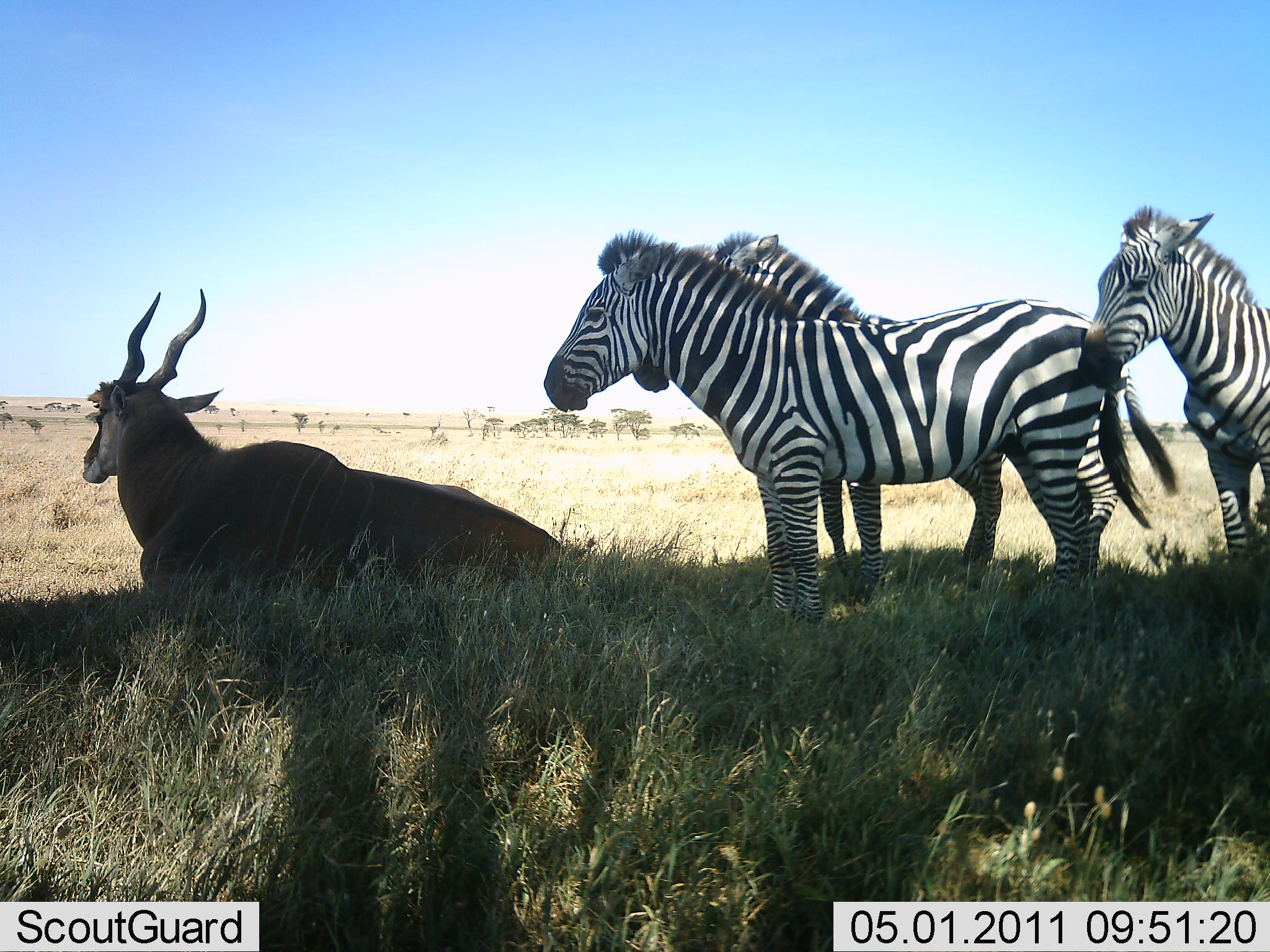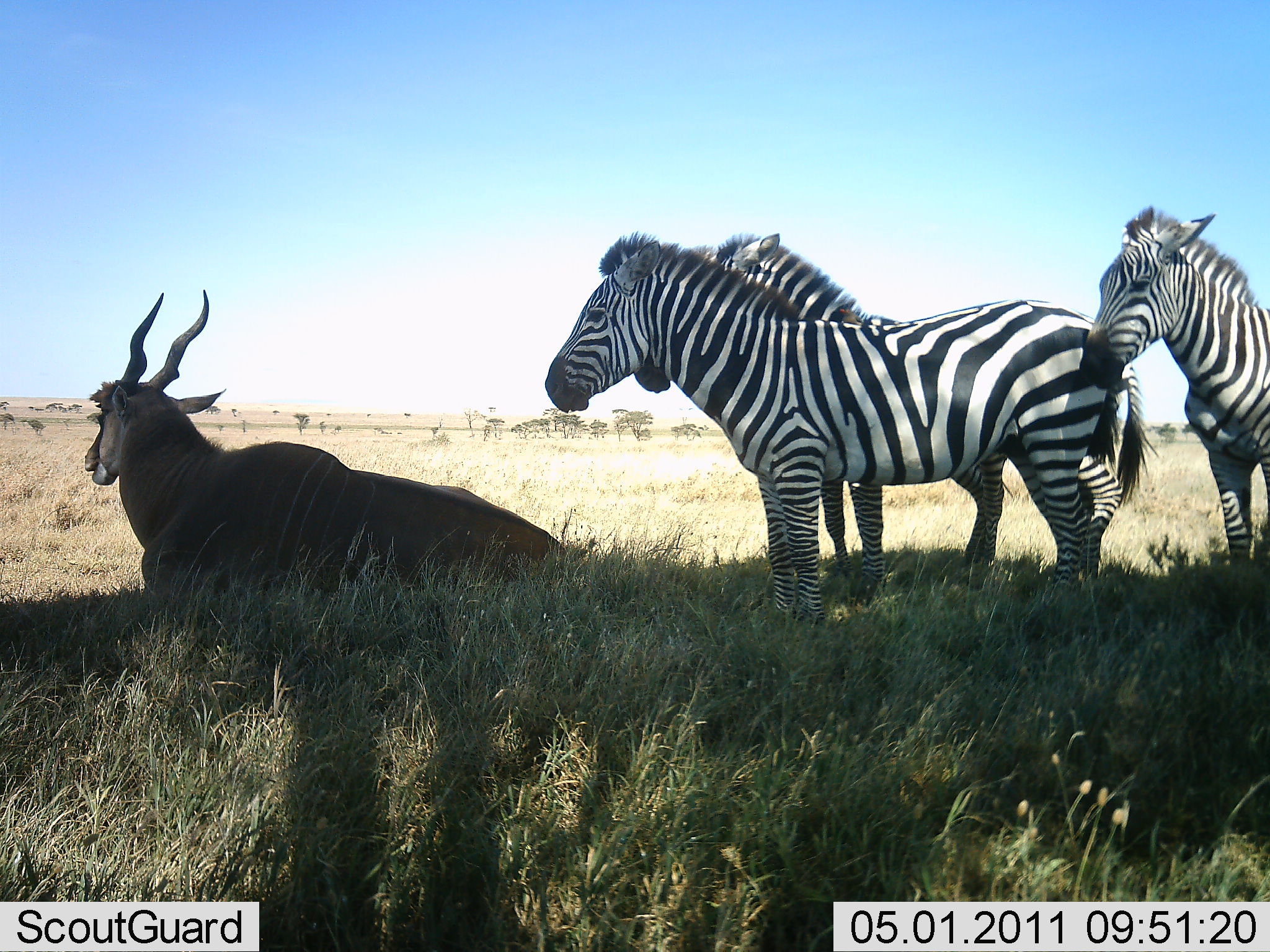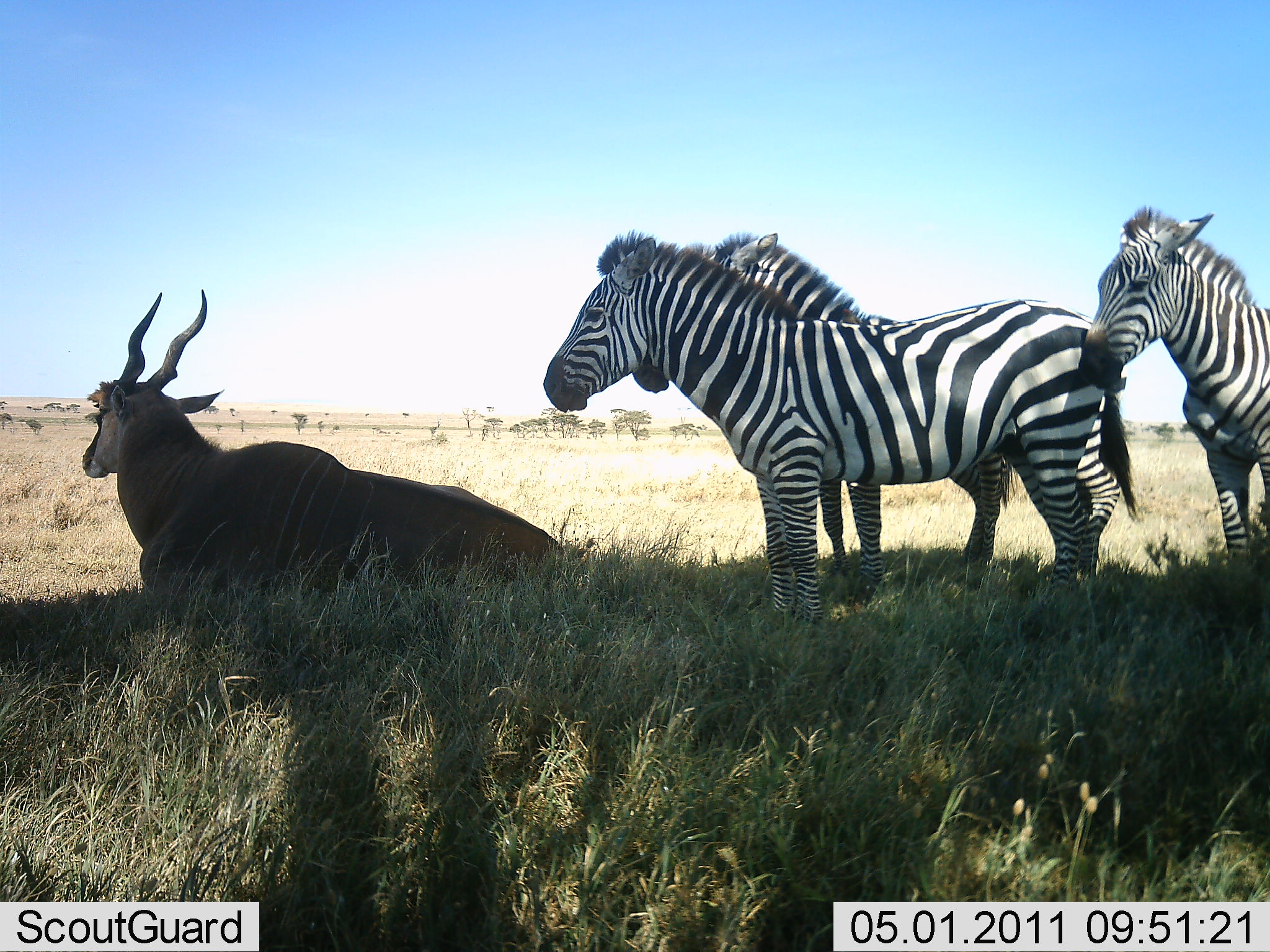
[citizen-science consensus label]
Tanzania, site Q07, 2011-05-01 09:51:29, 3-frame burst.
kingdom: Animalia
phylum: Chordata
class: Mammalia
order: Artiodactyla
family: Bovidae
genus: Tragelaphus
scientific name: Tragelaphus oryx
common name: eland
Eland (Tragelaphus oryx), count 1. Behavior (volunteer vote fractions): standing 0%, resting 100%, moving 0%, interacting 0%. Young present (vote fraction): 0%. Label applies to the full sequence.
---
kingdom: Animalia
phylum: Chordata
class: Mammalia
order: Perissodactyla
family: Equidae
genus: Equus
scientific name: Equus quagga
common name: plains zebra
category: zebra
Zebra (plains zebra) (Equus quagga), count 3. Behavior (volunteer vote fractions): standing 100%, resting 8%, moving 0%, interacting 8%. Young present (vote fraction): 8%. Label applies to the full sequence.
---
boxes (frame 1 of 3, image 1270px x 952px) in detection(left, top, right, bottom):
animal: detection(544, 232, 1152, 625); detection(631, 230, 1180, 613); detection(81, 289, 565, 599); detection(1077, 205, 1270, 585)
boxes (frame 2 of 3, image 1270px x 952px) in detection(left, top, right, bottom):
animal: detection(544, 233, 1121, 628); detection(633, 219, 1159, 625); detection(83, 290, 571, 604); detection(1078, 206, 1270, 595)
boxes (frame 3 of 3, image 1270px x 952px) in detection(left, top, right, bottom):
animal: detection(541, 232, 1142, 637); detection(630, 233, 1139, 623); detection(79, 289, 570, 628); detection(1078, 205, 1270, 574)